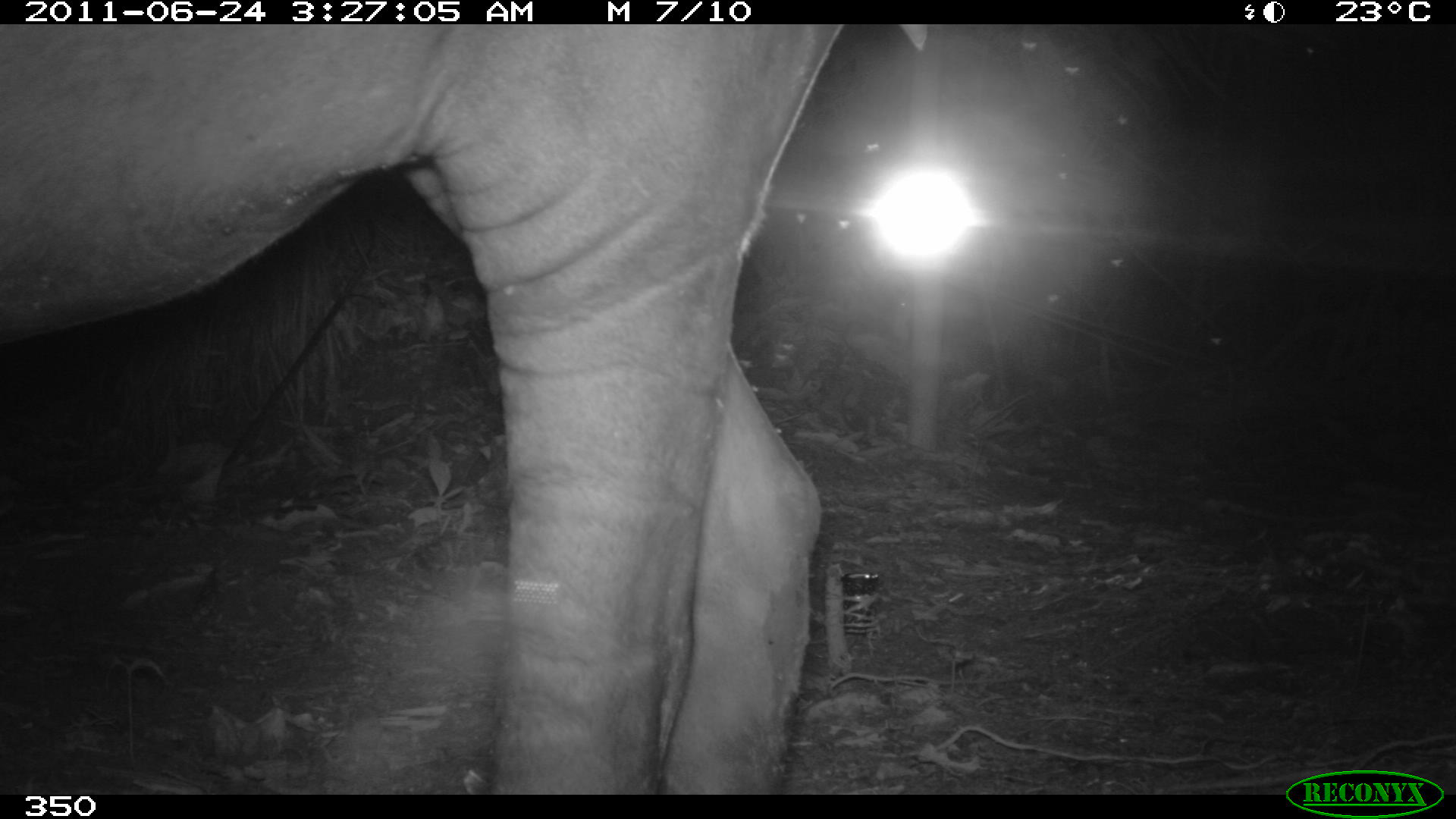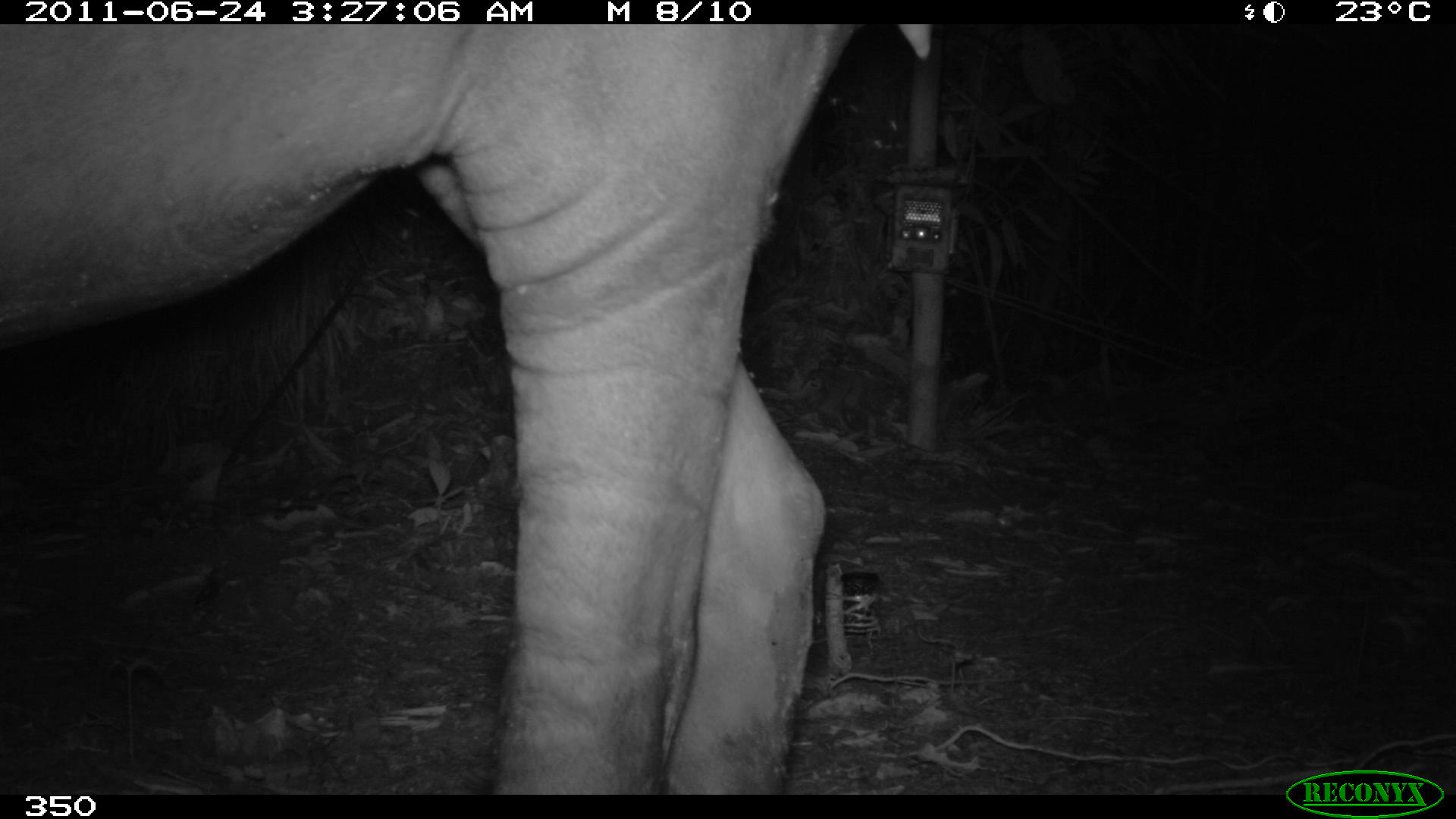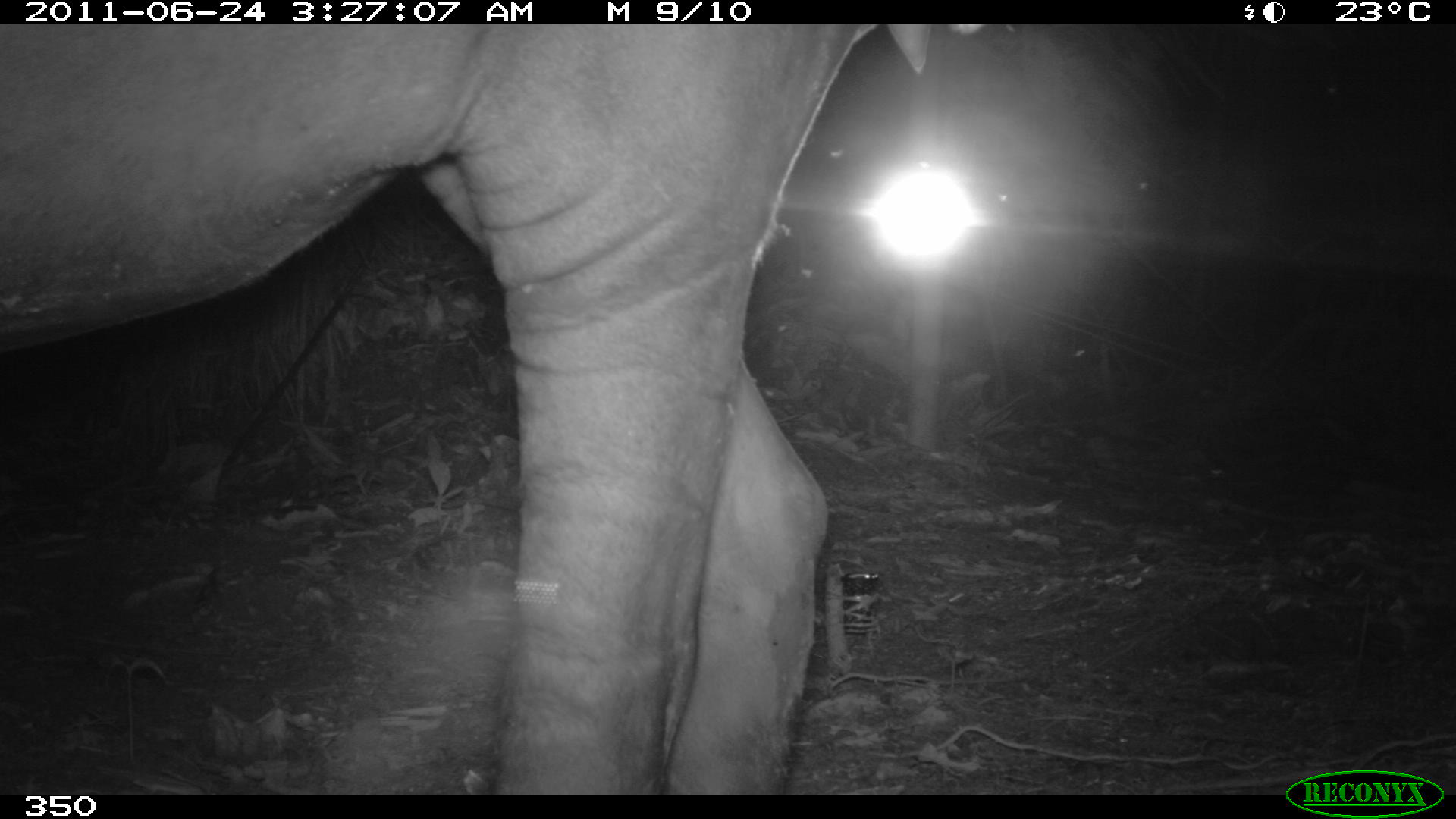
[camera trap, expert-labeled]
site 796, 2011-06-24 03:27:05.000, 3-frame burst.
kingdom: Animalia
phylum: Chordata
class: Mammalia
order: Perissodactyla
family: Tapiridae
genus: Tapirus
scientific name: Tapirus terrestris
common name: south american tapir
Tapirus terrestris (south american tapir).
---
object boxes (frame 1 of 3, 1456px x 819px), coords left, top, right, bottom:
tapirus terrestris: 0, 24, 925, 794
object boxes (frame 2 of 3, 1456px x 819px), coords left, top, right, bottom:
tapirus terrestris: 0, 24, 925, 794